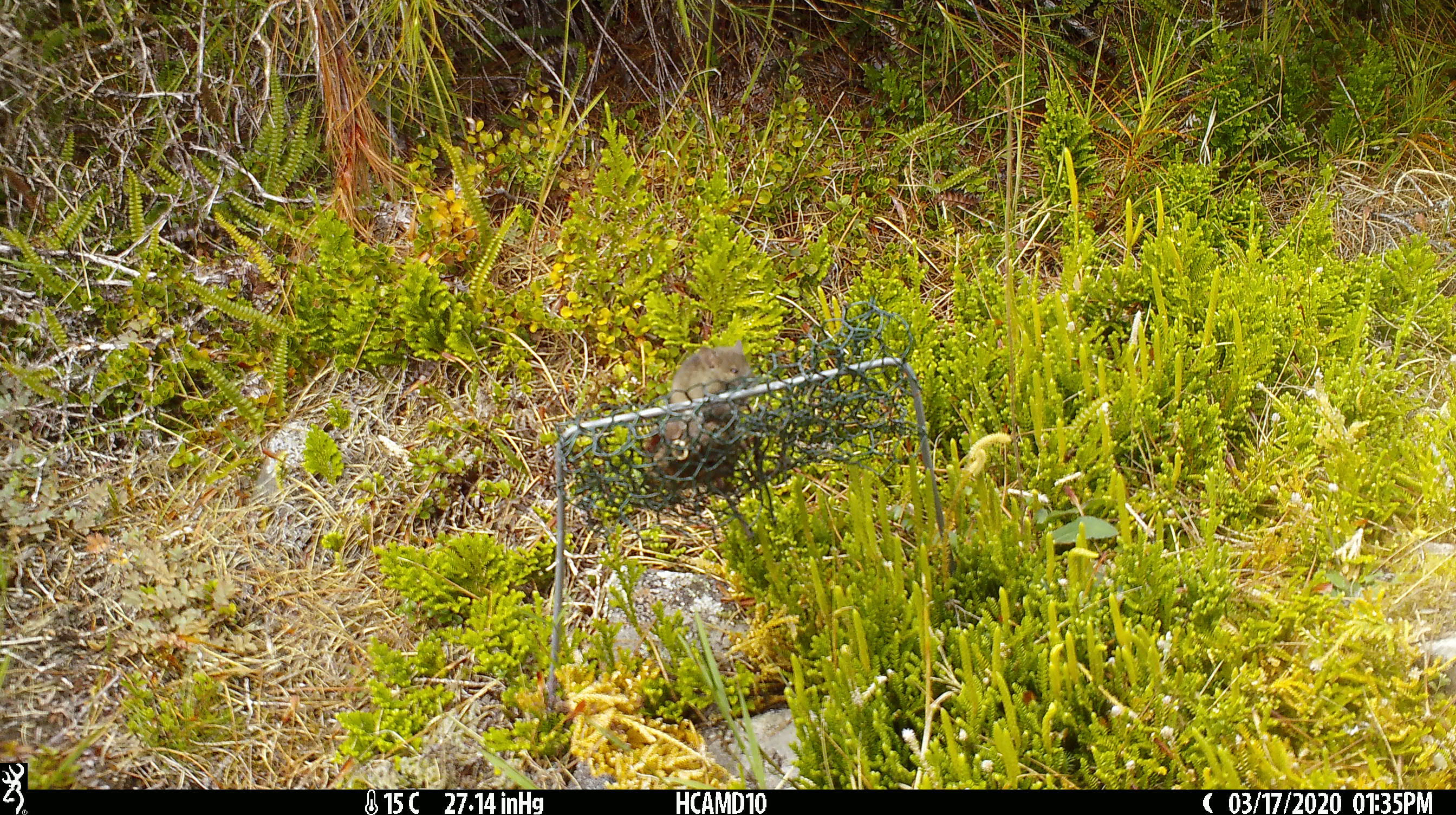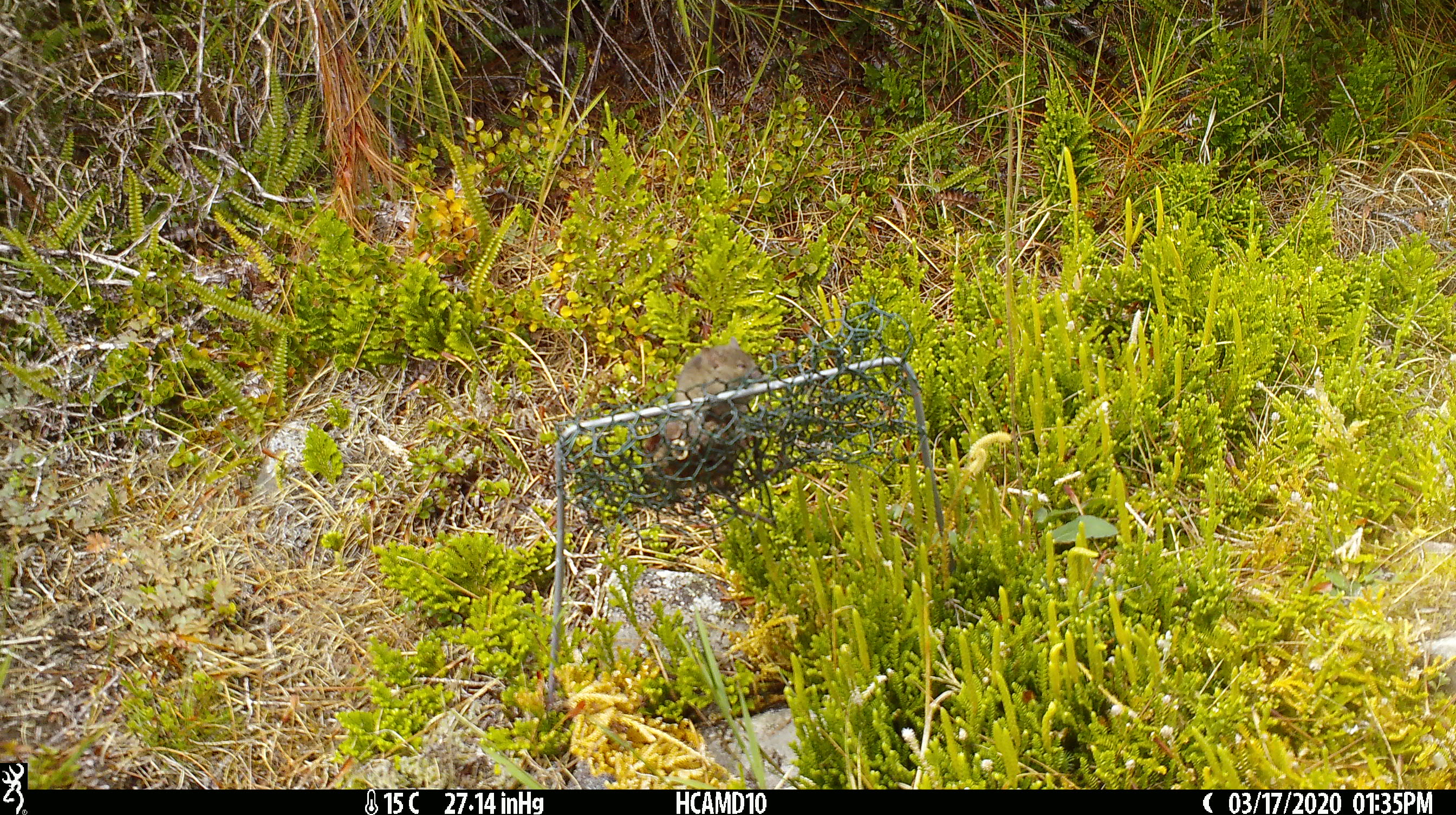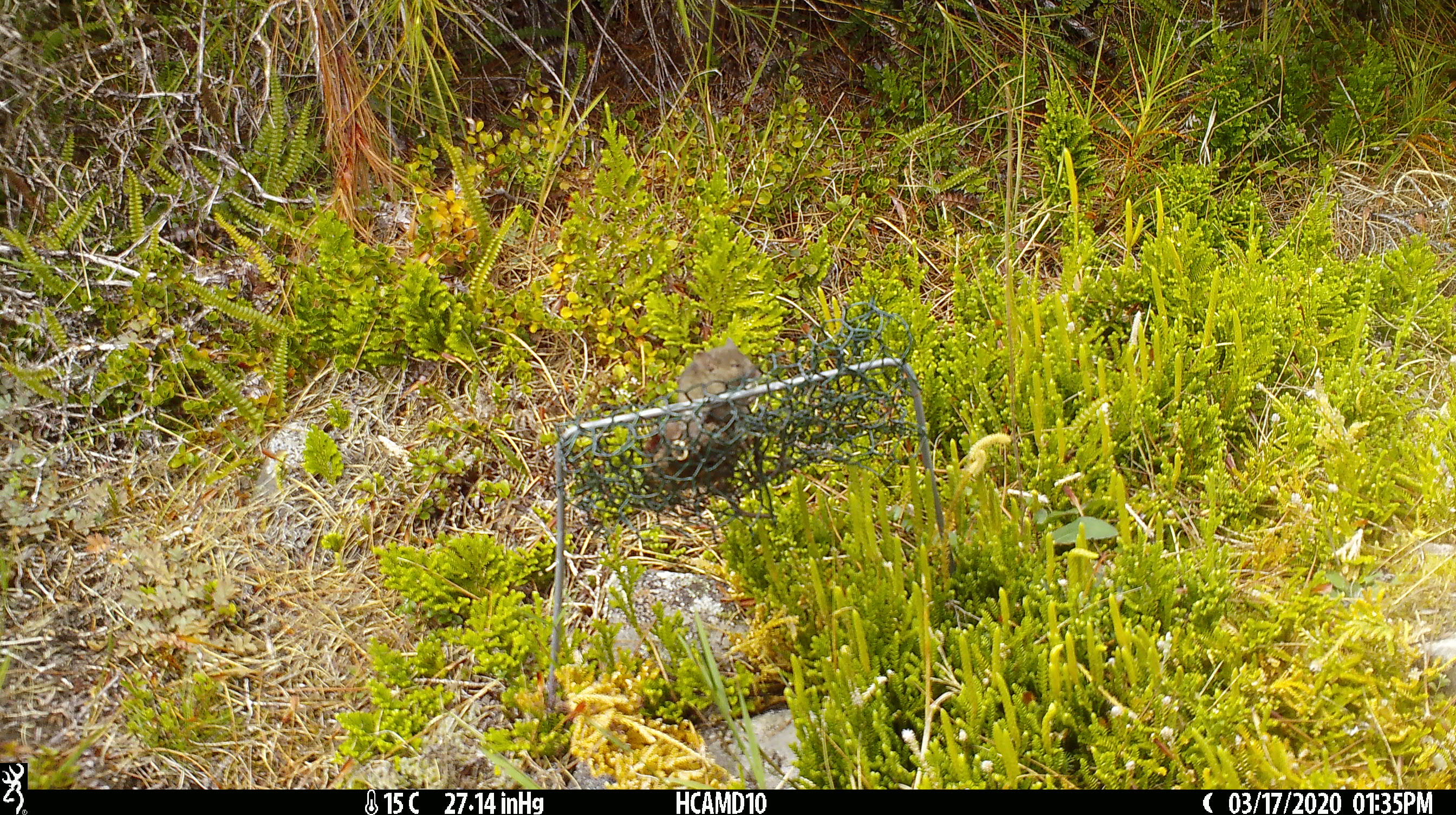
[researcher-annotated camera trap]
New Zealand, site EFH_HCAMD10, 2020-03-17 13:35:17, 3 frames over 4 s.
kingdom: Animalia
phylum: Chordata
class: Mammalia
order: Rodentia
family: Muridae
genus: Mus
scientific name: Mus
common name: mouse